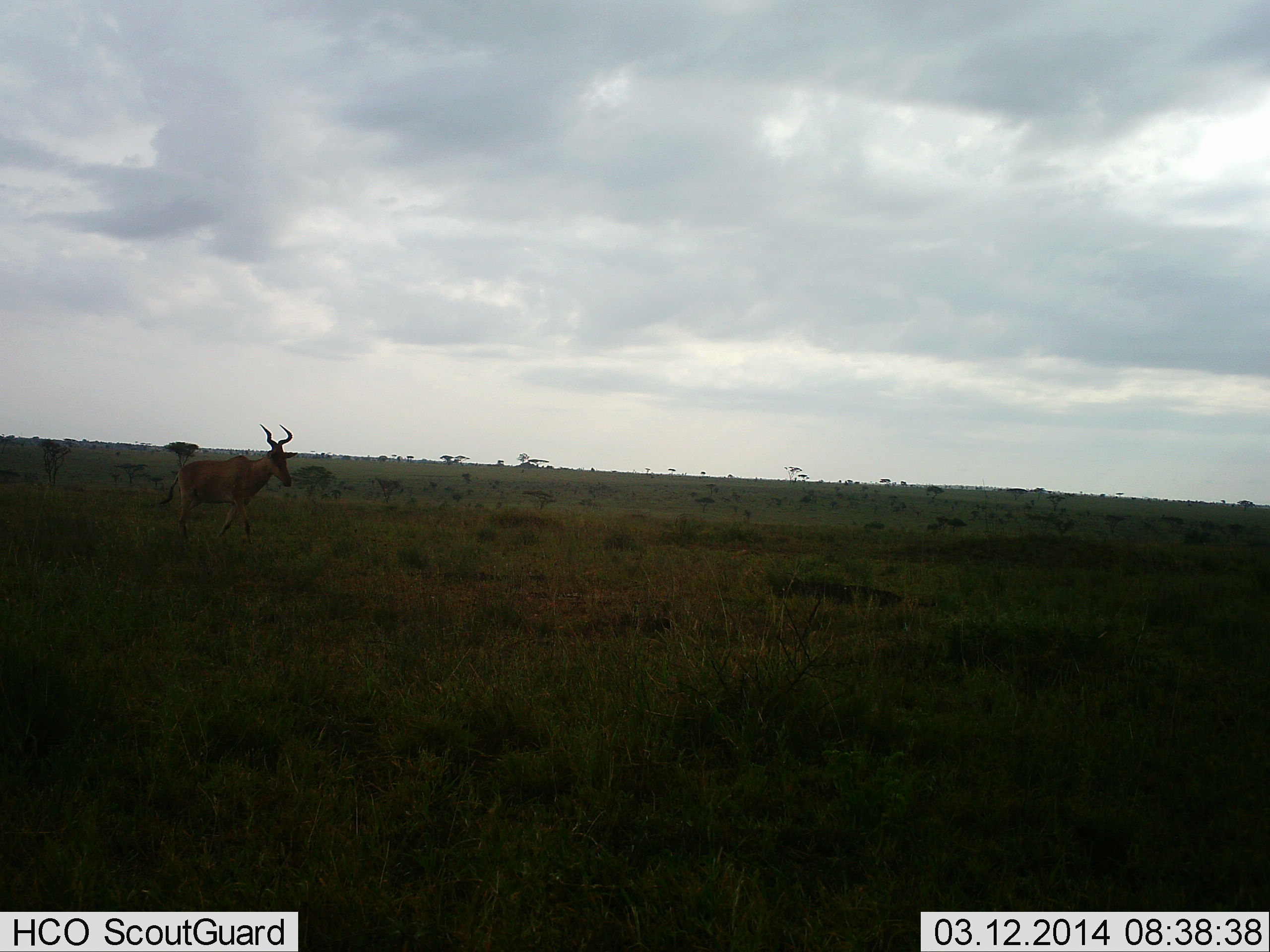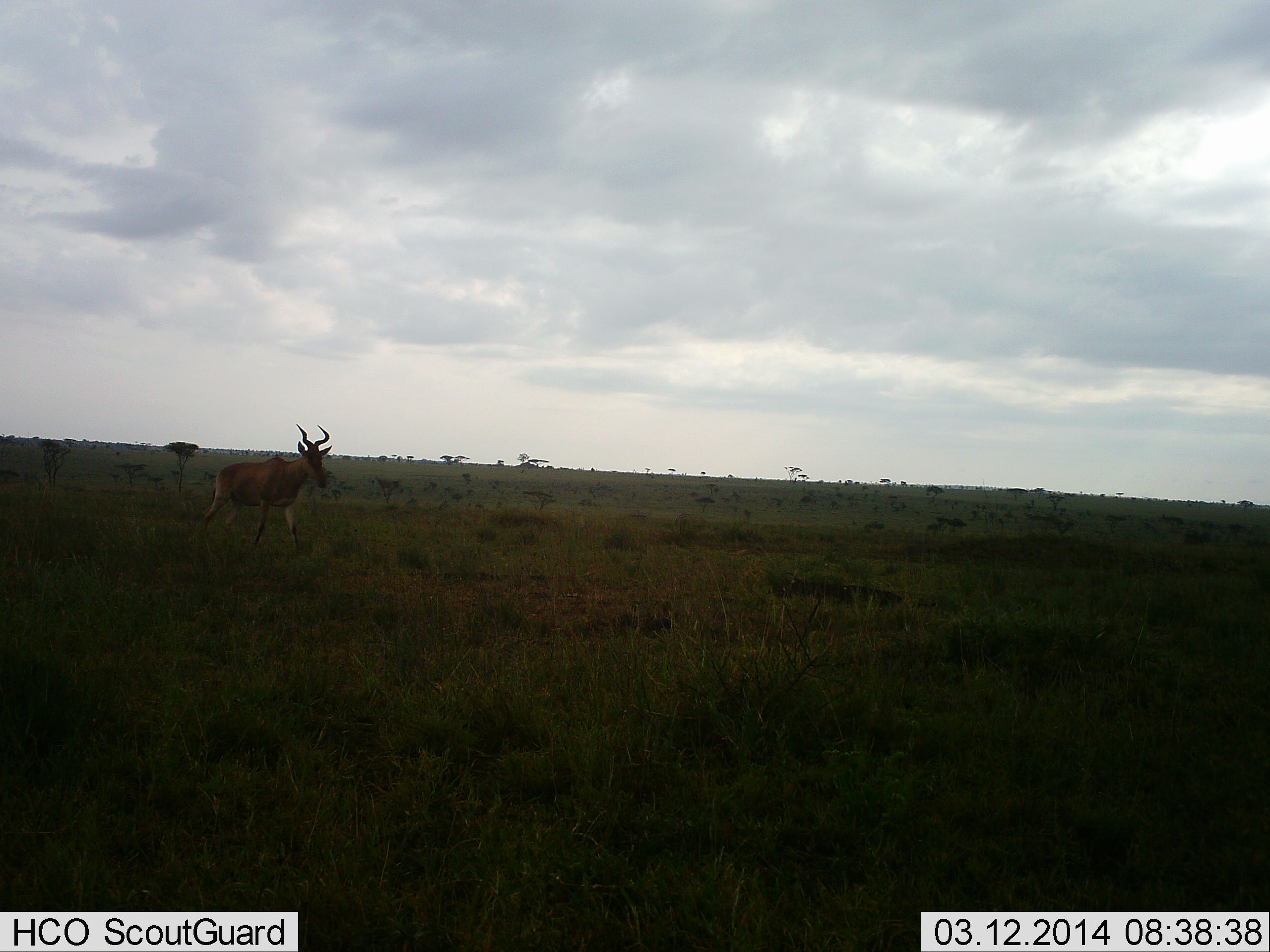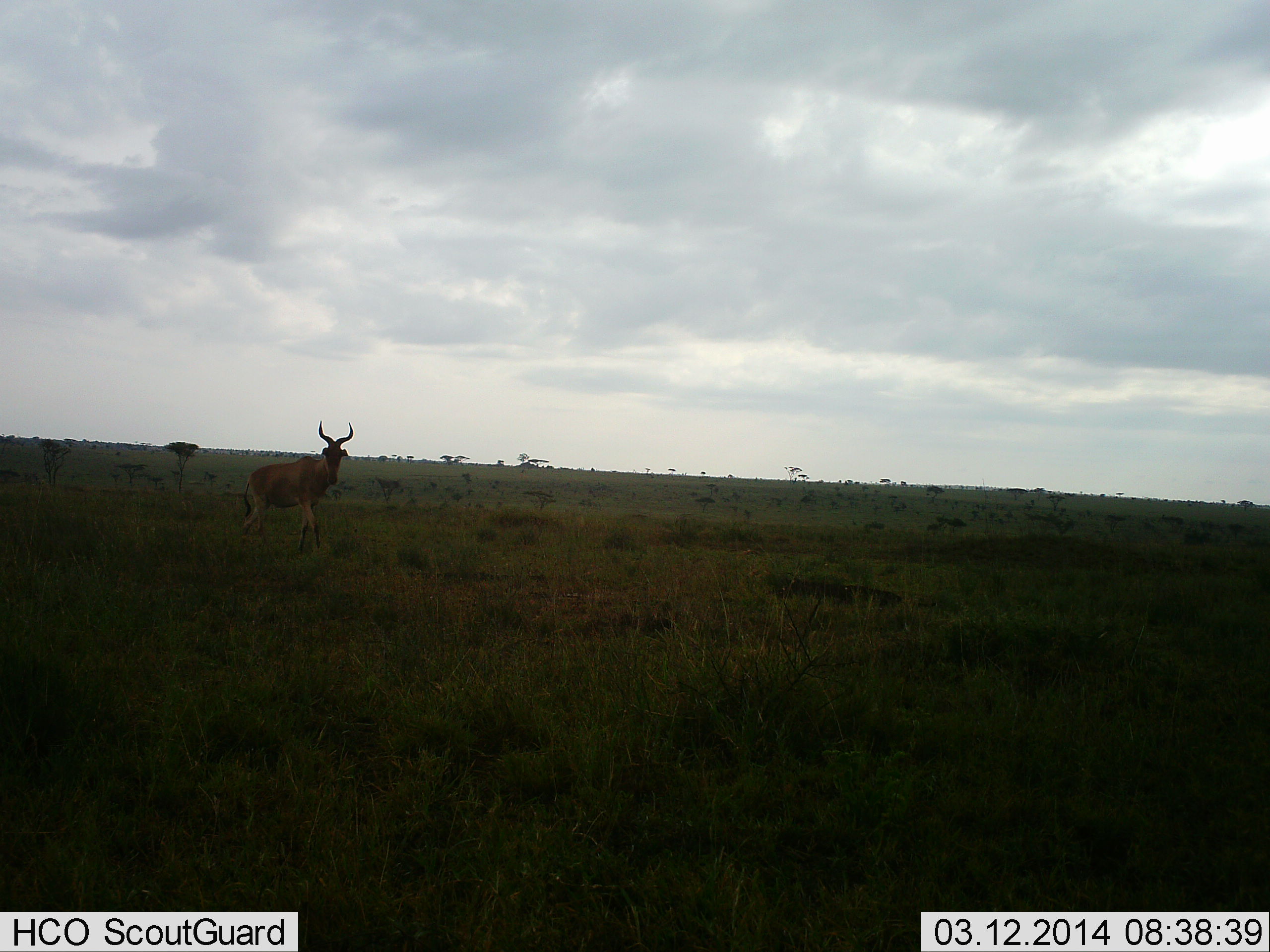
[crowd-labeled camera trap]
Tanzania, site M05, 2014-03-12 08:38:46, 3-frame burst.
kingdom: Animalia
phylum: Chordata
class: Mammalia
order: Artiodactyla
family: Bovidae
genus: Alcelaphus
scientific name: Alcelaphus buselaphus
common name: hartebeest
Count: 1.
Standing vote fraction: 9%.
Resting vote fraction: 0%.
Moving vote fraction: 96%.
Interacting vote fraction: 0%.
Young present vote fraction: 0%.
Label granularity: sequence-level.